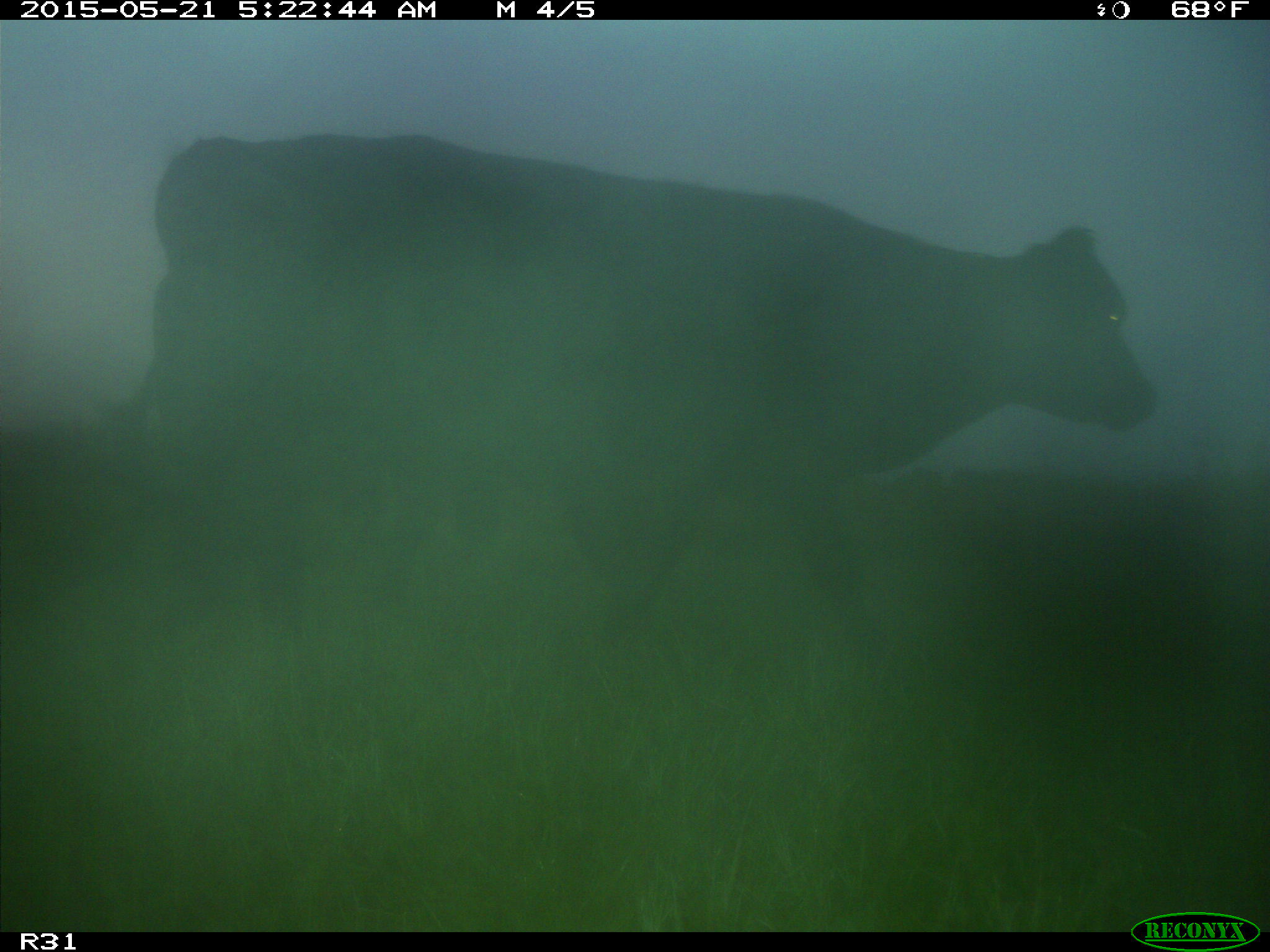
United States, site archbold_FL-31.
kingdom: Animalia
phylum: Chordata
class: Mammalia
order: Artiodactyla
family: Bovidae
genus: Bos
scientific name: Bos taurus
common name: domestic cow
Bos taurus (domestic cow).